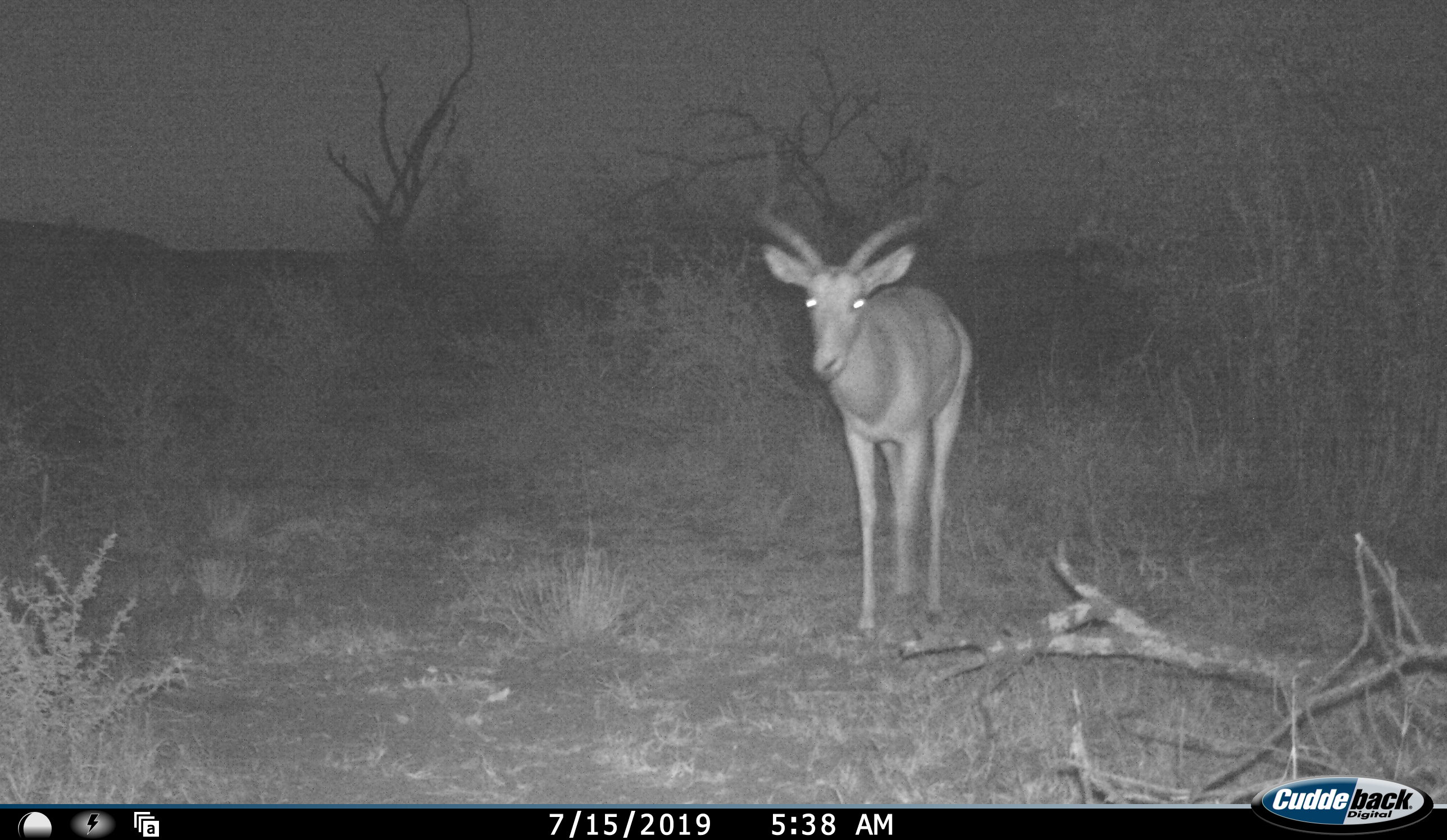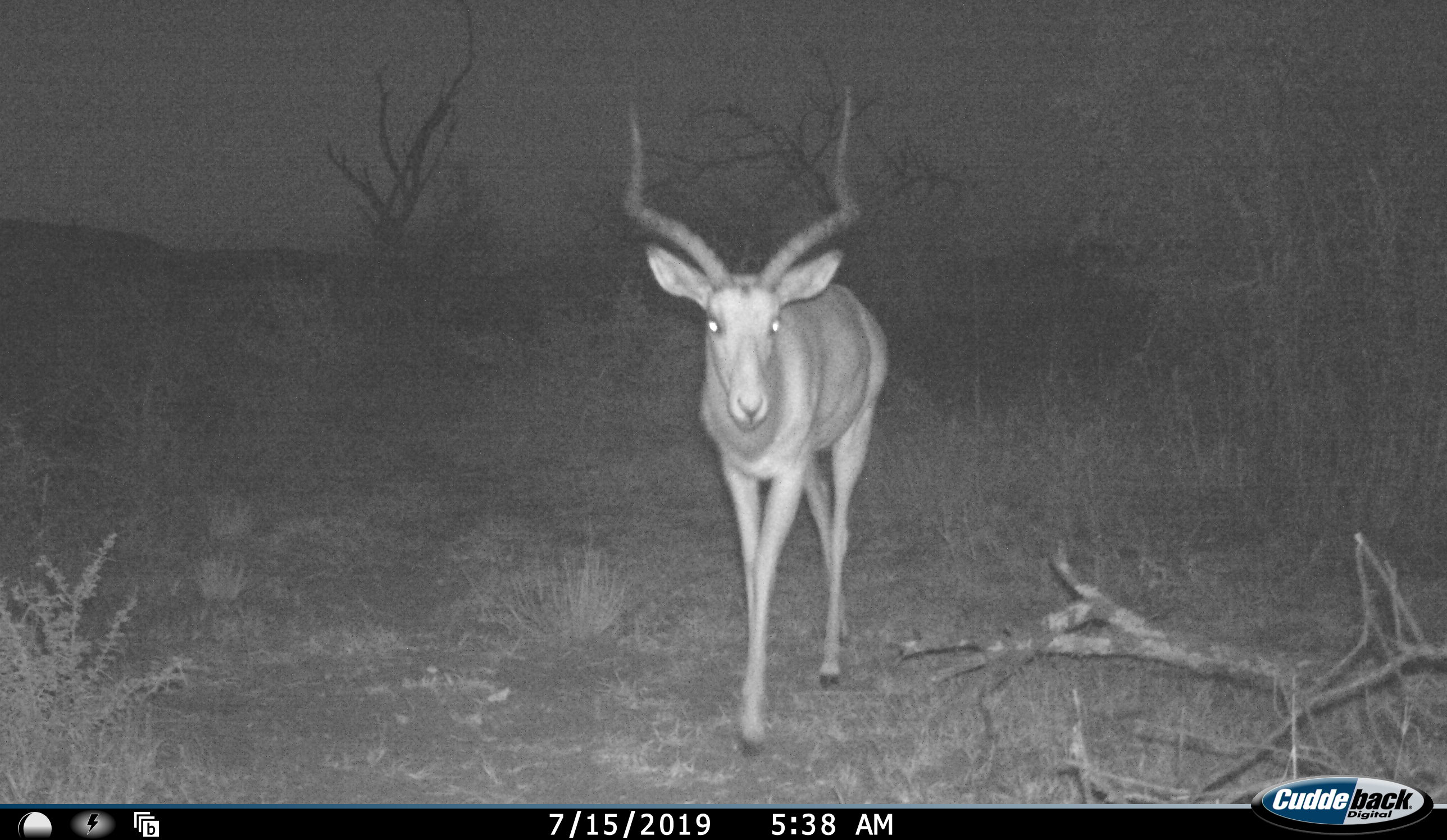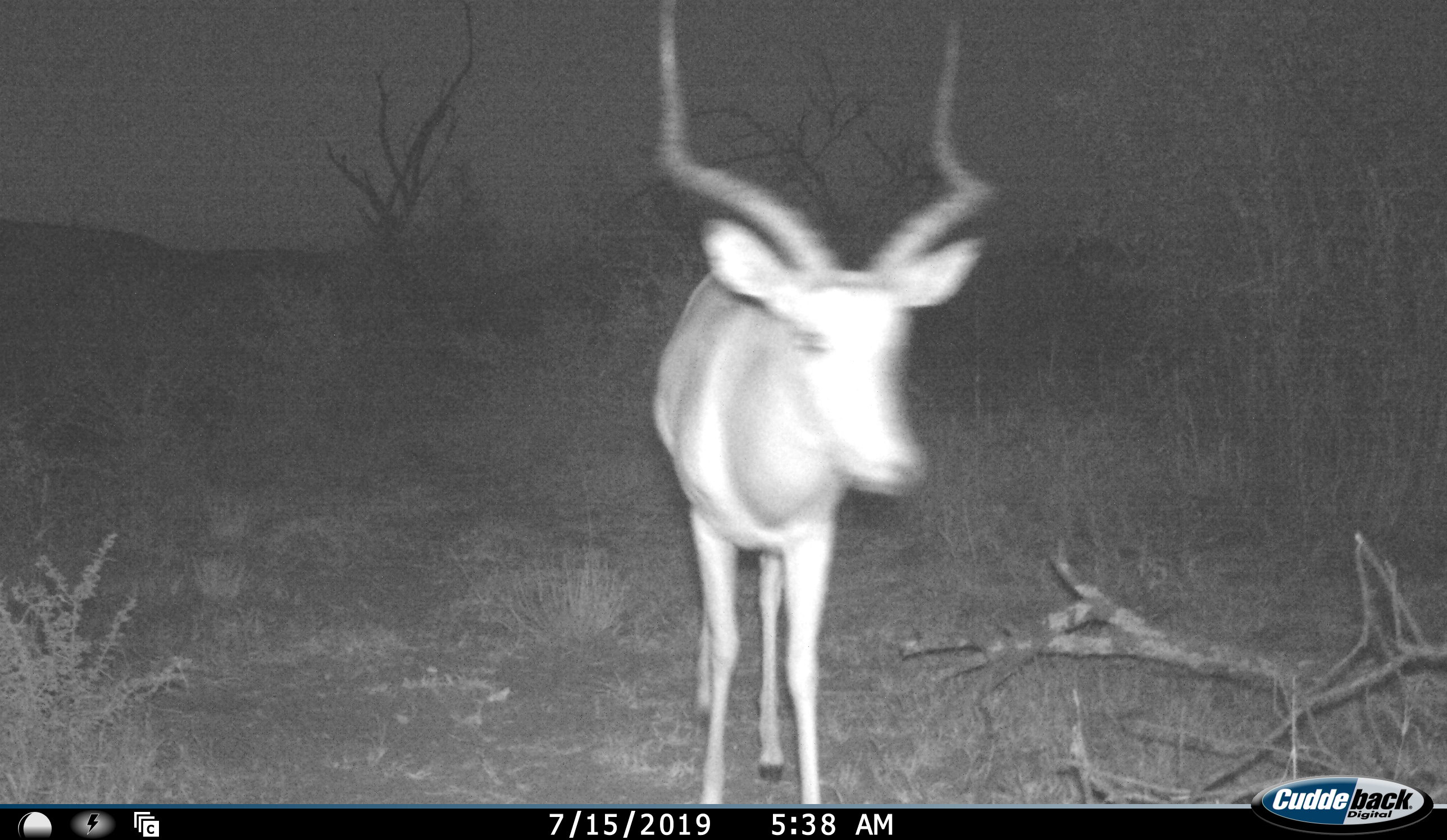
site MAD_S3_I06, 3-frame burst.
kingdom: Animalia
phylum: Chordata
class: Mammalia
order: Artiodactyla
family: Bovidae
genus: Aepyceros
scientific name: Aepyceros melampus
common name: impala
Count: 1.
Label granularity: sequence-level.